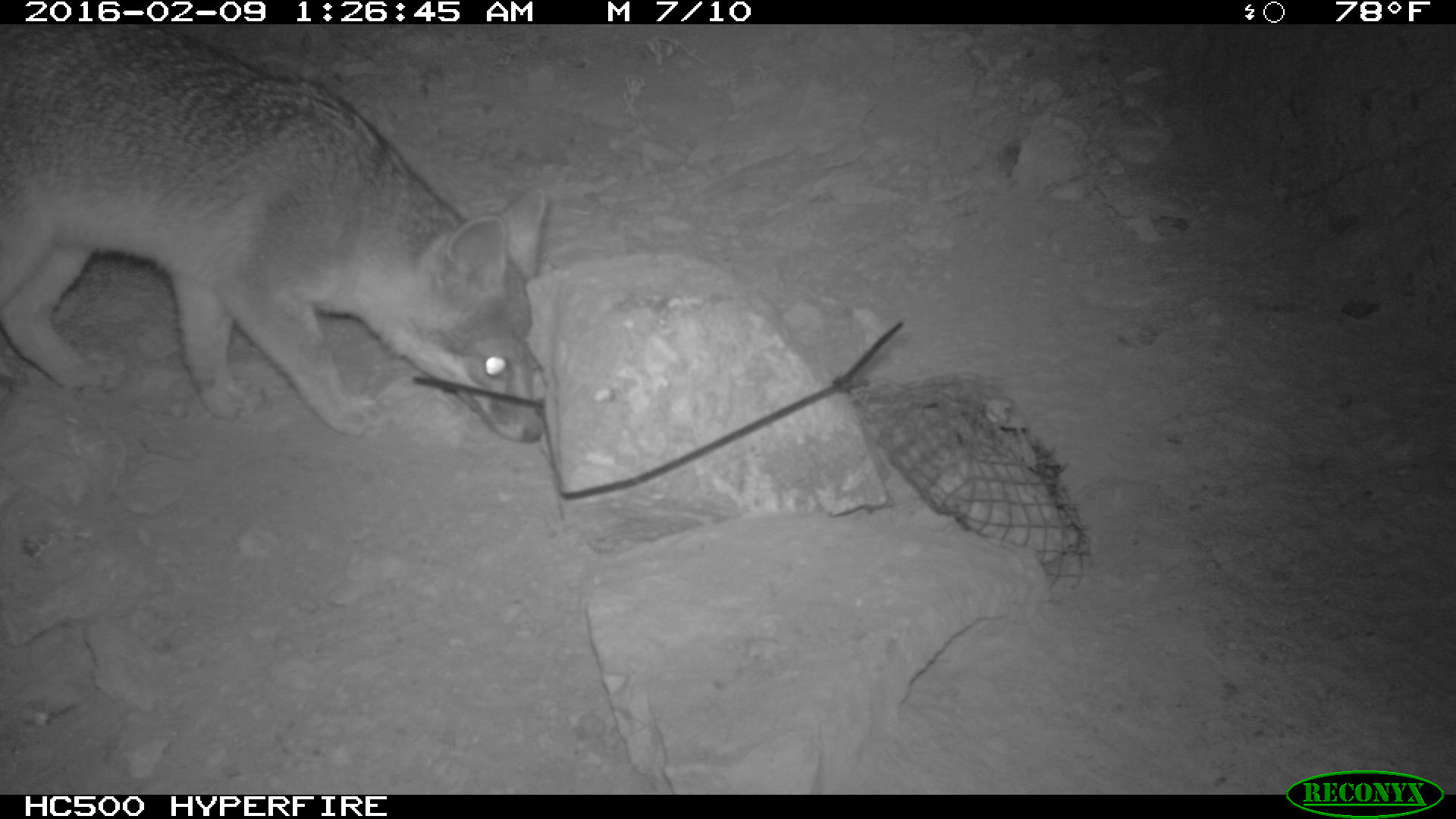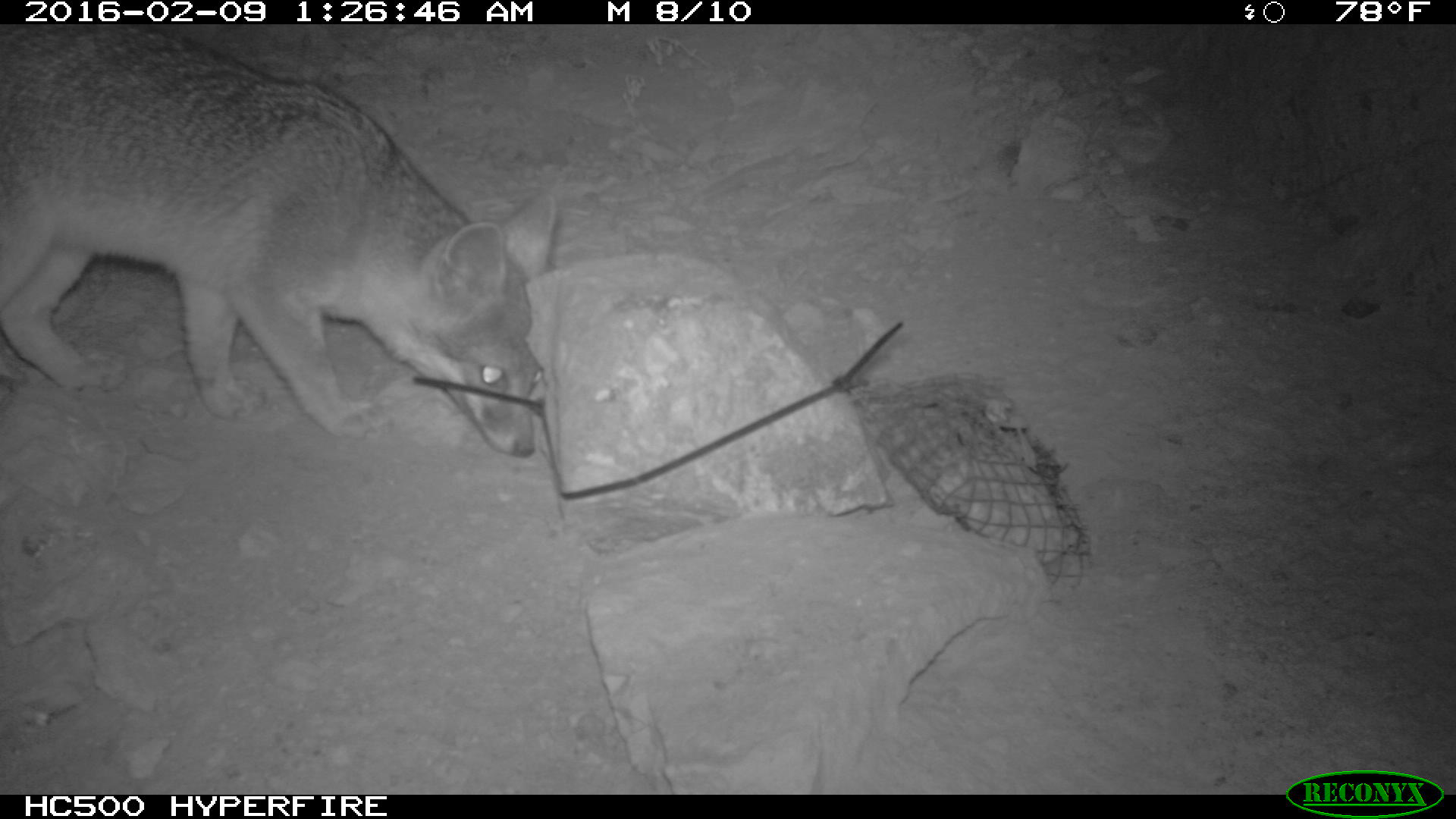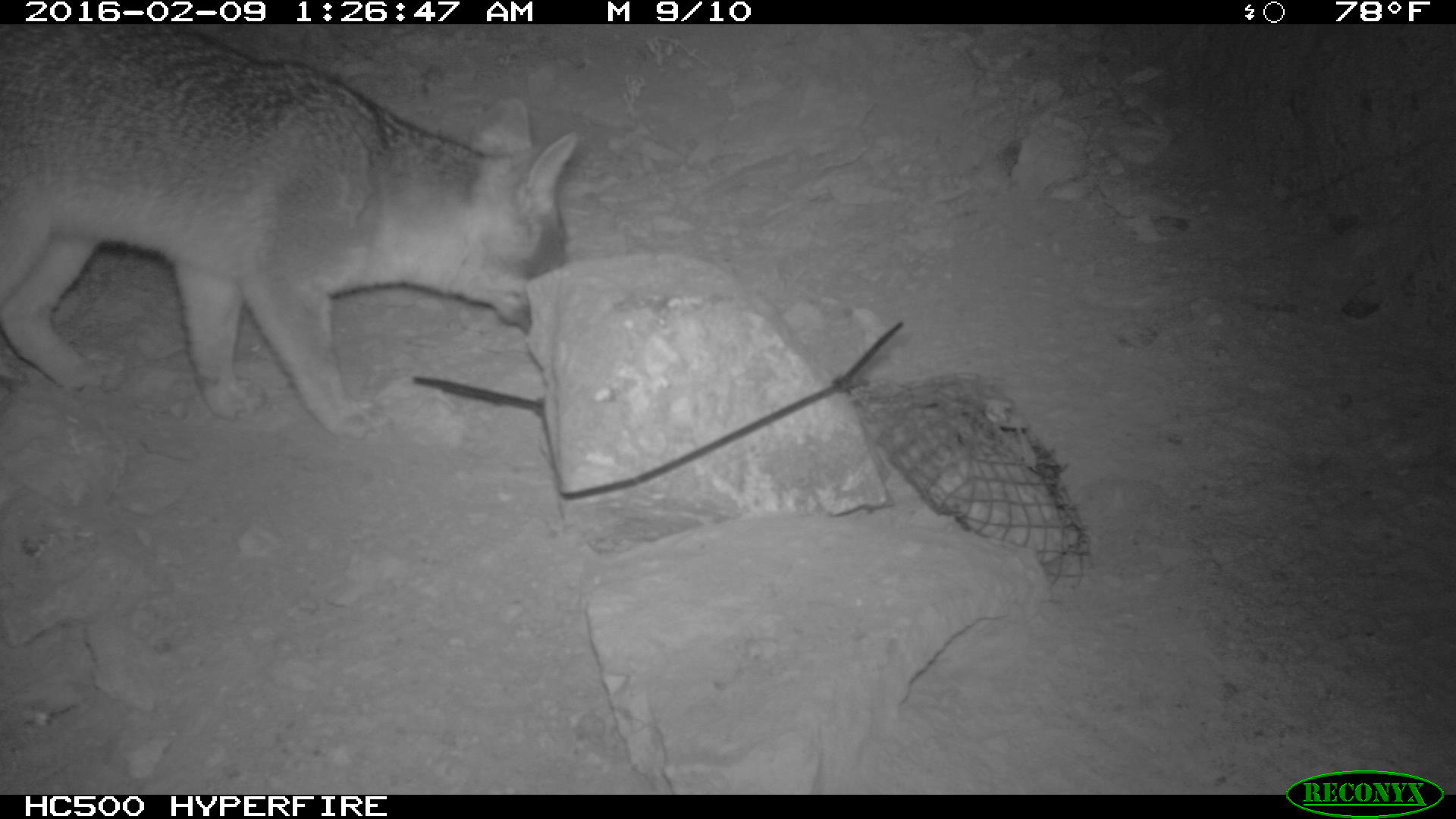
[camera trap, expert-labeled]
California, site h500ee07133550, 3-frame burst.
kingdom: Animalia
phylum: Chordata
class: Mammalia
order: Carnivora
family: Canidae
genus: Urocyon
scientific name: Urocyon littoralis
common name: island fox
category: fox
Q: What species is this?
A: Fox (island fox) (Urocyon littoralis).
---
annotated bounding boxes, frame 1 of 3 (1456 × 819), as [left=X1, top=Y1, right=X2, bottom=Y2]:
fox: [left=0, top=24, right=546, bottom=441]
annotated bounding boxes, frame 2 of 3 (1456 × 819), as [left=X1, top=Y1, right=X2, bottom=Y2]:
fox: [left=0, top=23, right=557, bottom=453]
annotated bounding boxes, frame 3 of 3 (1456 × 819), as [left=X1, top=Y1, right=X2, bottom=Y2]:
fox: [left=0, top=24, right=578, bottom=435]